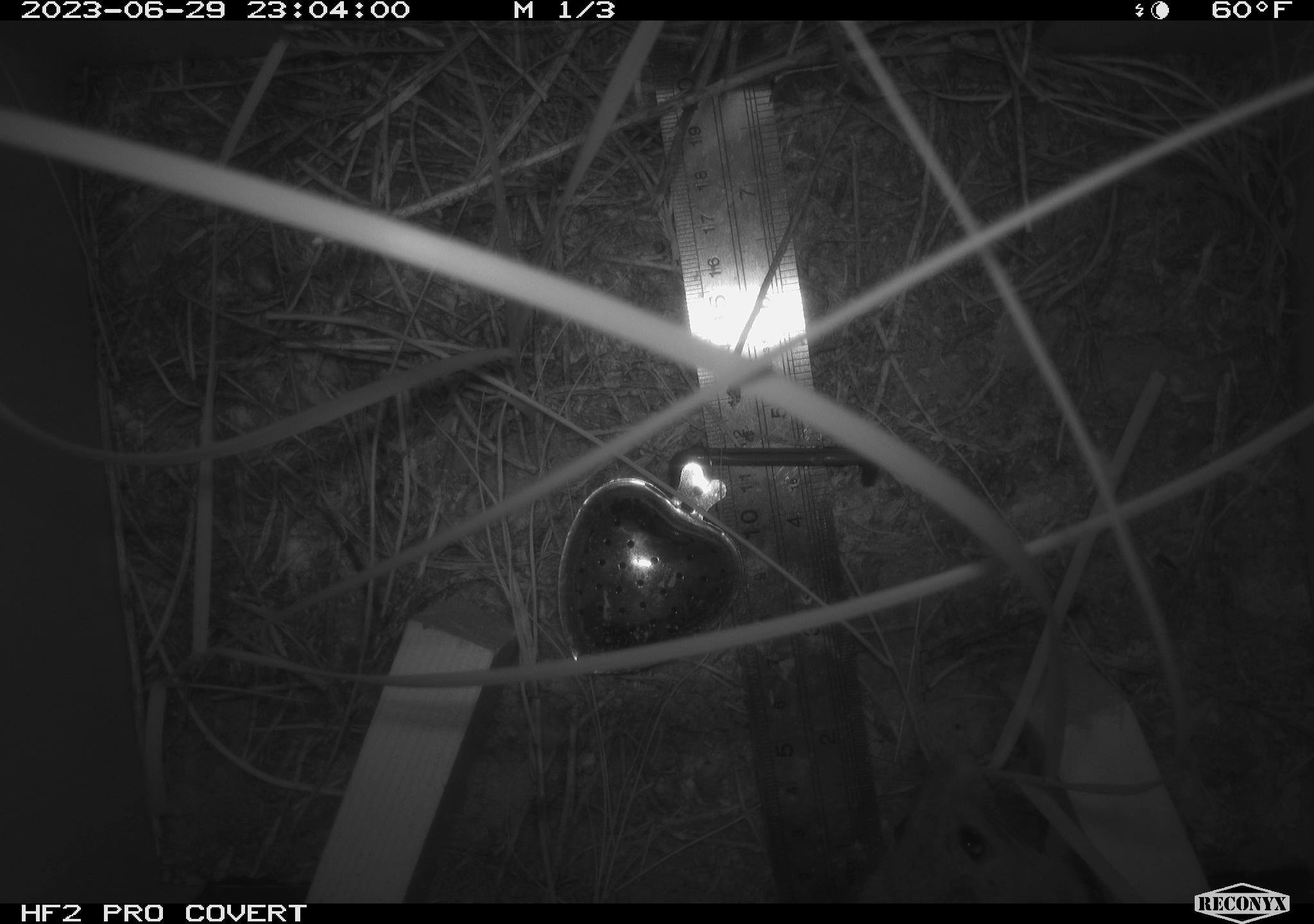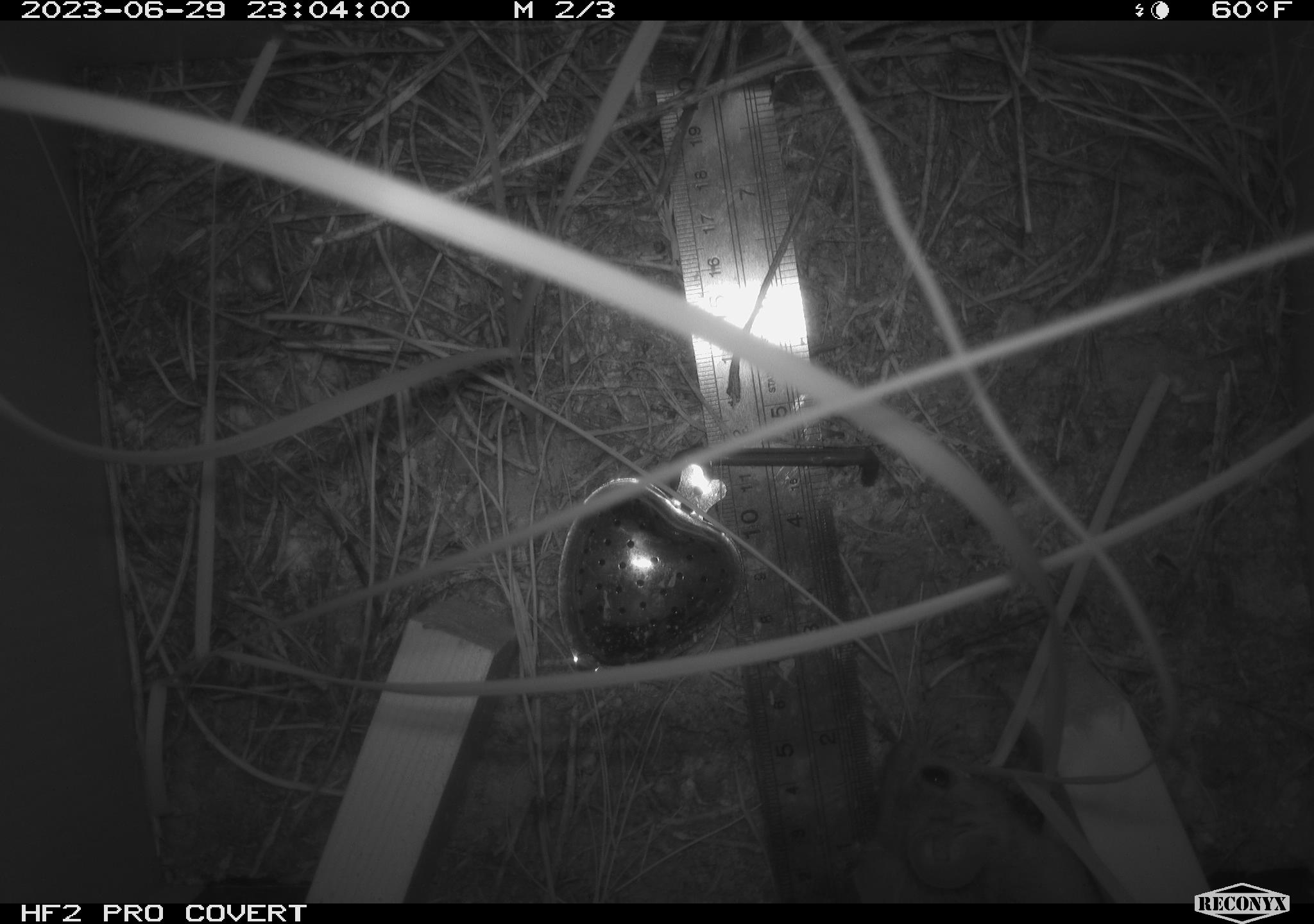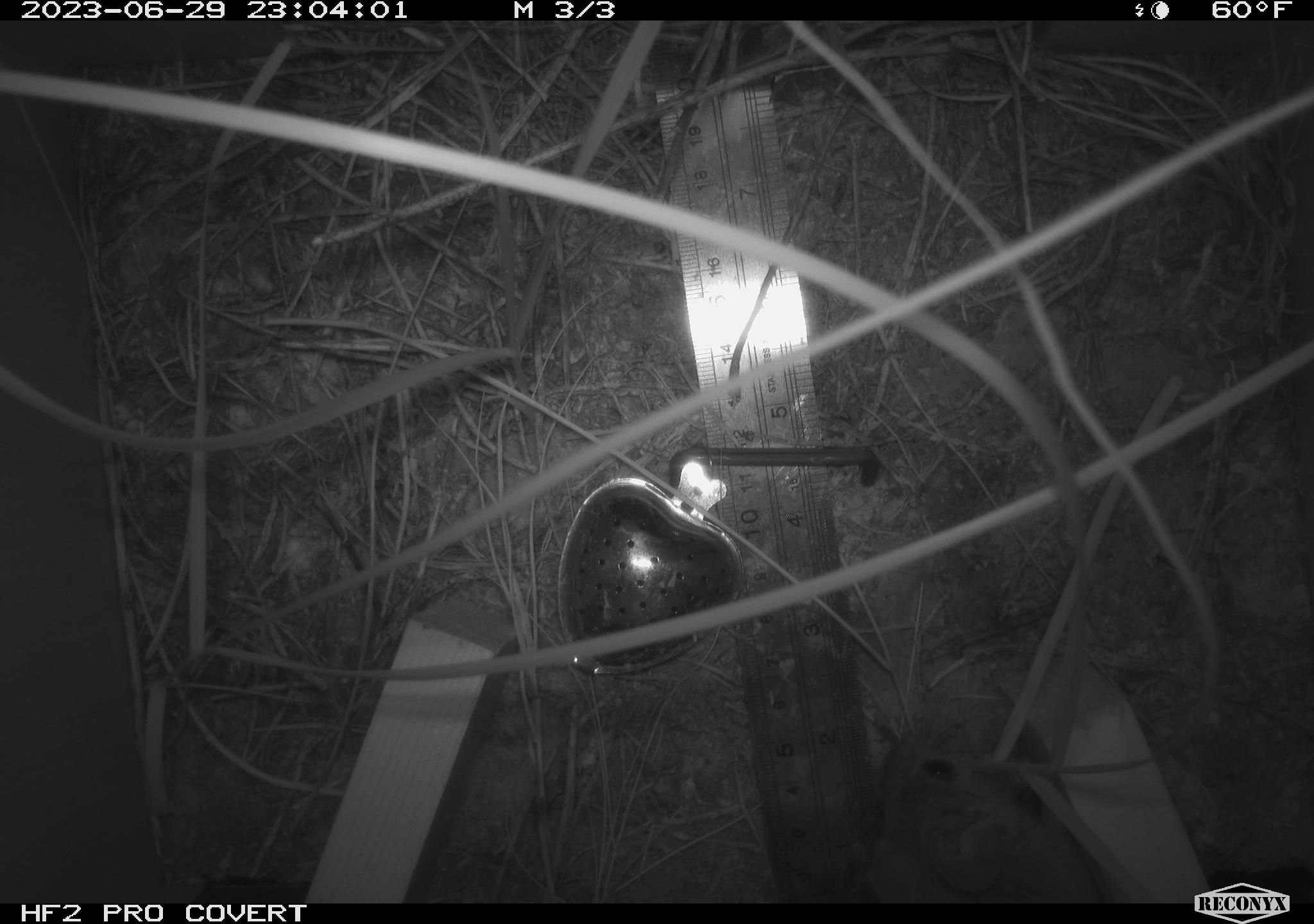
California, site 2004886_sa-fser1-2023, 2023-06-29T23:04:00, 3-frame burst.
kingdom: Animalia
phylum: Chordata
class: Mammalia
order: Rodentia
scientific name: Rodentia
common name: mouse species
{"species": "mouse species (Rodentia)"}